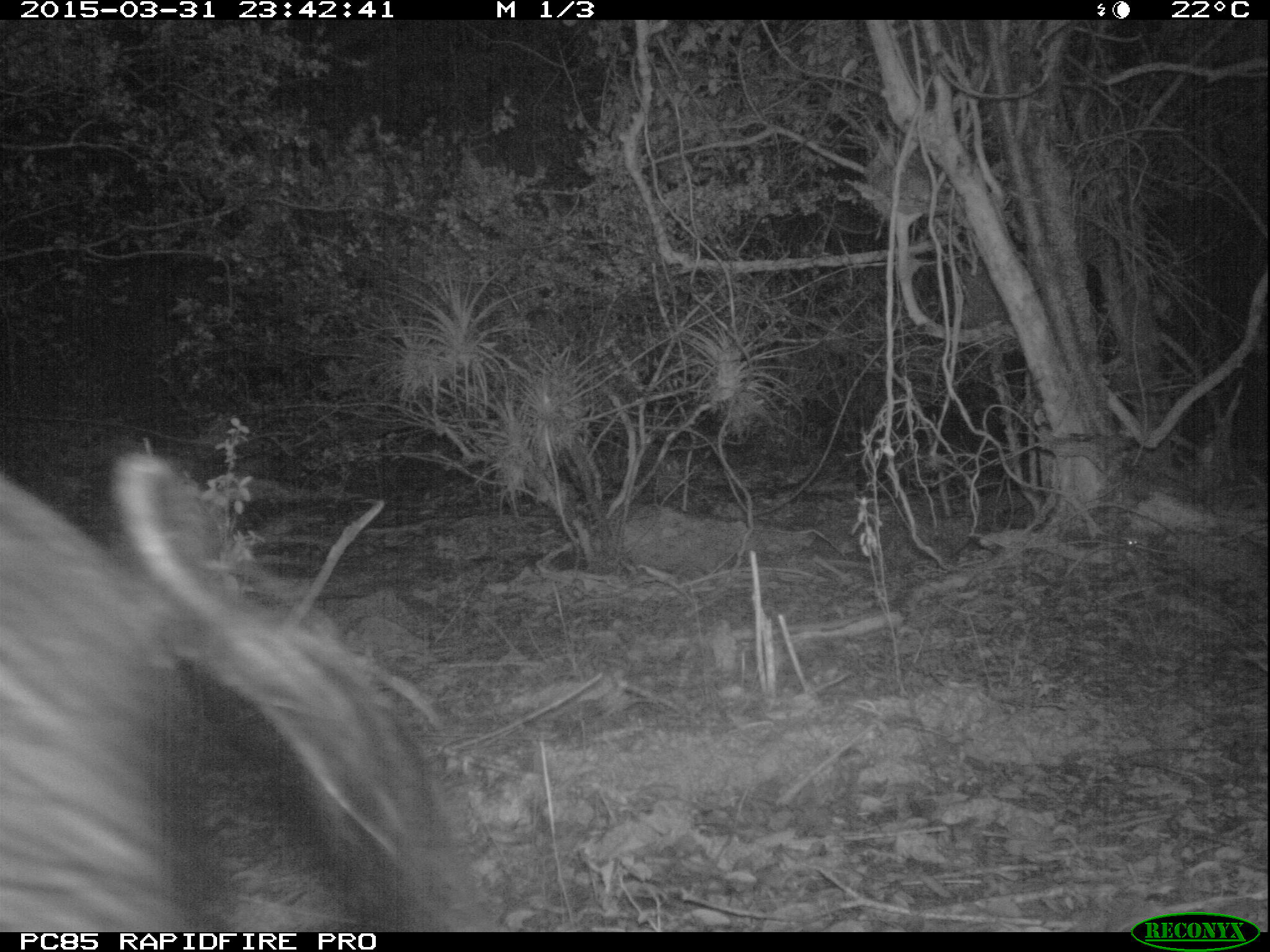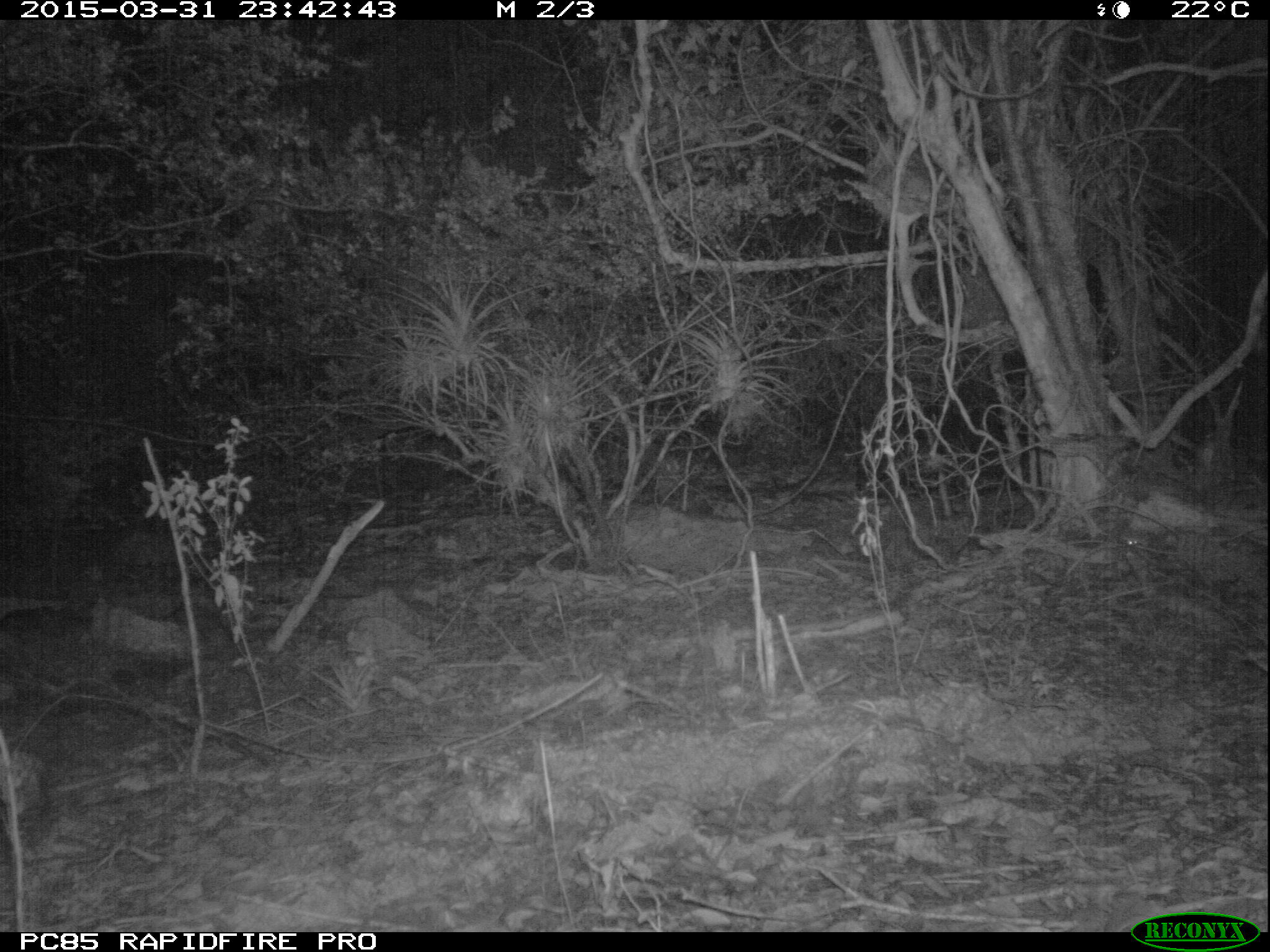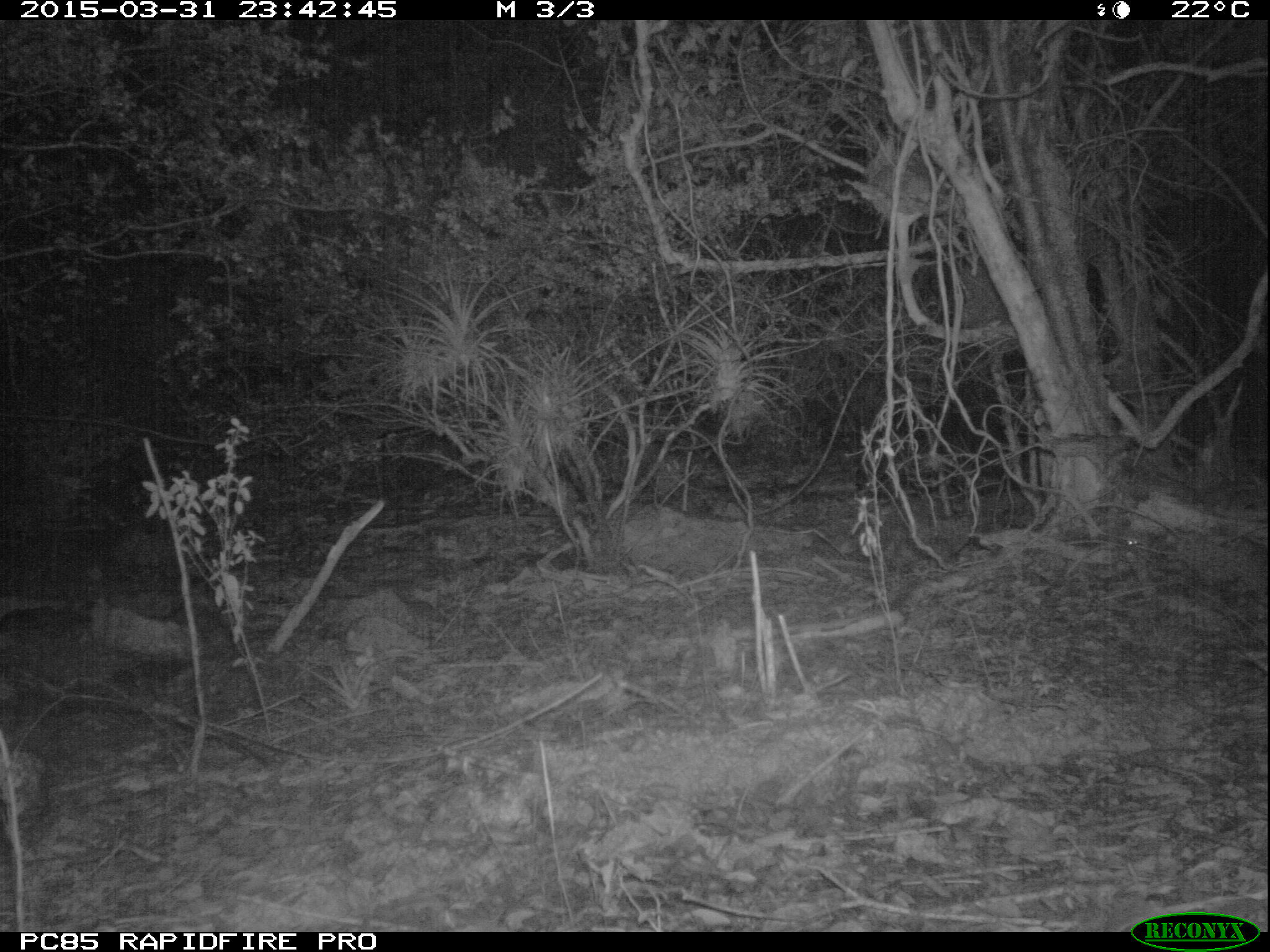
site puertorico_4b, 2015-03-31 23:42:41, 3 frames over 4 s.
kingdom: Animalia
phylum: Chordata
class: Mammalia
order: Artiodactyla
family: Suidae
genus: Sus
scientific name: Sus scrofa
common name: pig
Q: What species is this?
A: Pig (Sus scrofa).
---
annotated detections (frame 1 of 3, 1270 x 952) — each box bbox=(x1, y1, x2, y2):
pig: bbox=(0, 442, 487, 933)